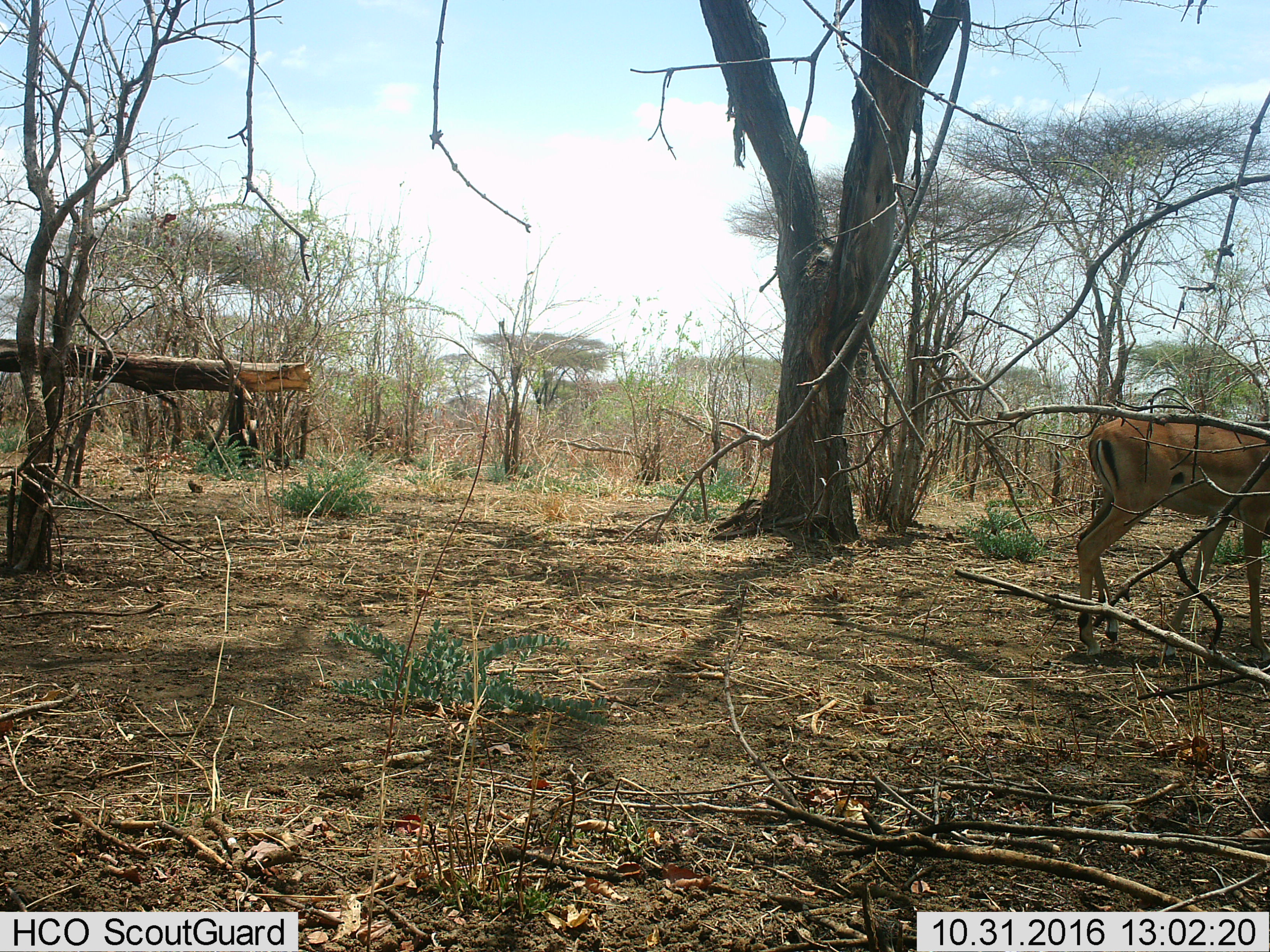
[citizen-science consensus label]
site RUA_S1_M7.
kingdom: Animalia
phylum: Chordata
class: Mammalia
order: Artiodactyla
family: Bovidae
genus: Aepyceros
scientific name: Aepyceros melampus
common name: impala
Impala (Aepyceros melampus), count 1. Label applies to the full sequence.